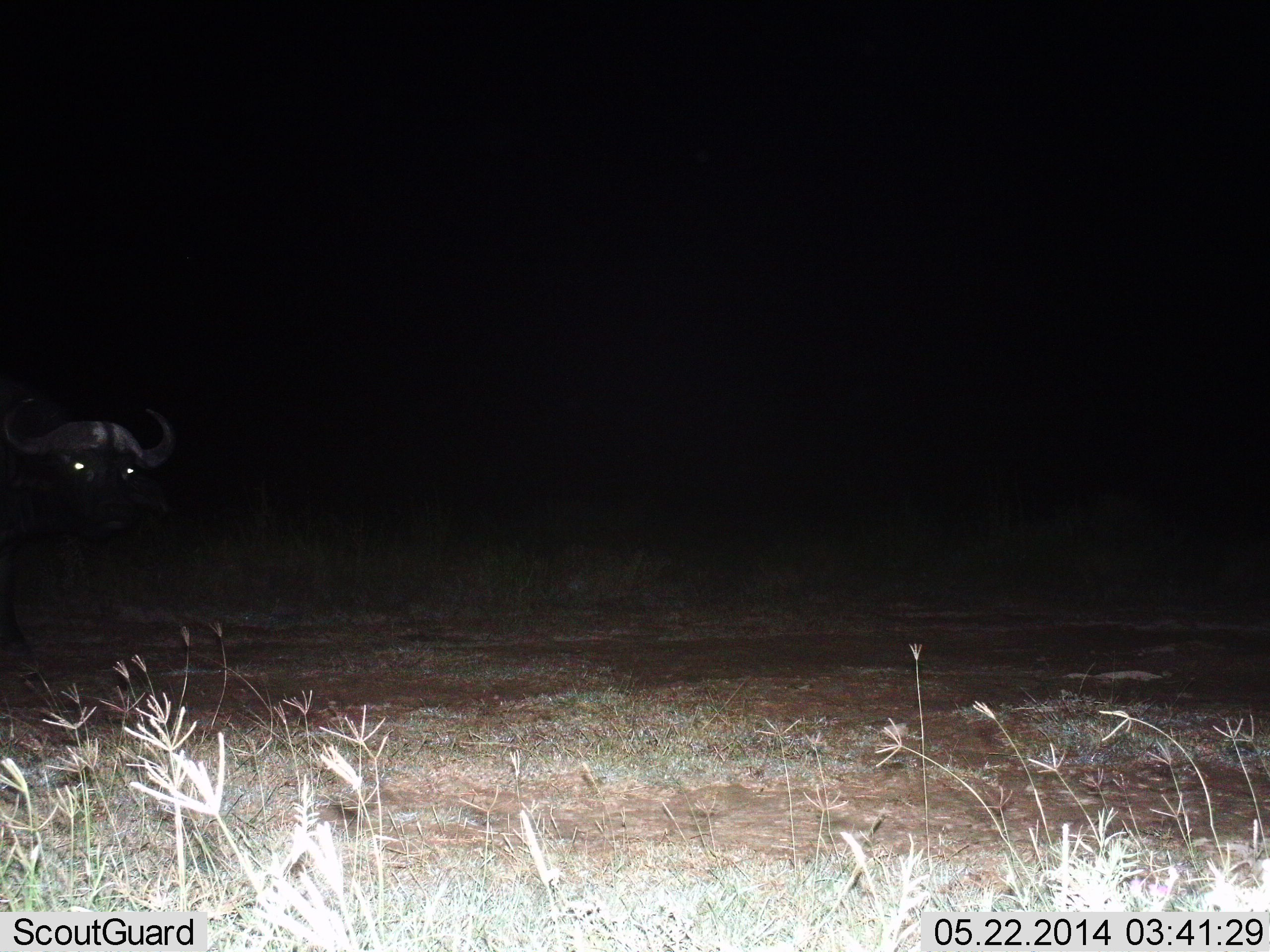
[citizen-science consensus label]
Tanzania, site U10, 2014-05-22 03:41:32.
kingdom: Animalia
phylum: Chordata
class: Mammalia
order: Artiodactyla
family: Bovidae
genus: Syncerus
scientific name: Syncerus caffer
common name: cape buffalo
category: buffalo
Buffalo (cape buffalo) (Syncerus caffer), count 1. Behavior (volunteer vote fractions): standing 50%, resting 0%, moving 50%, interacting 0%. Young present (vote fraction): 0%. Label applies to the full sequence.